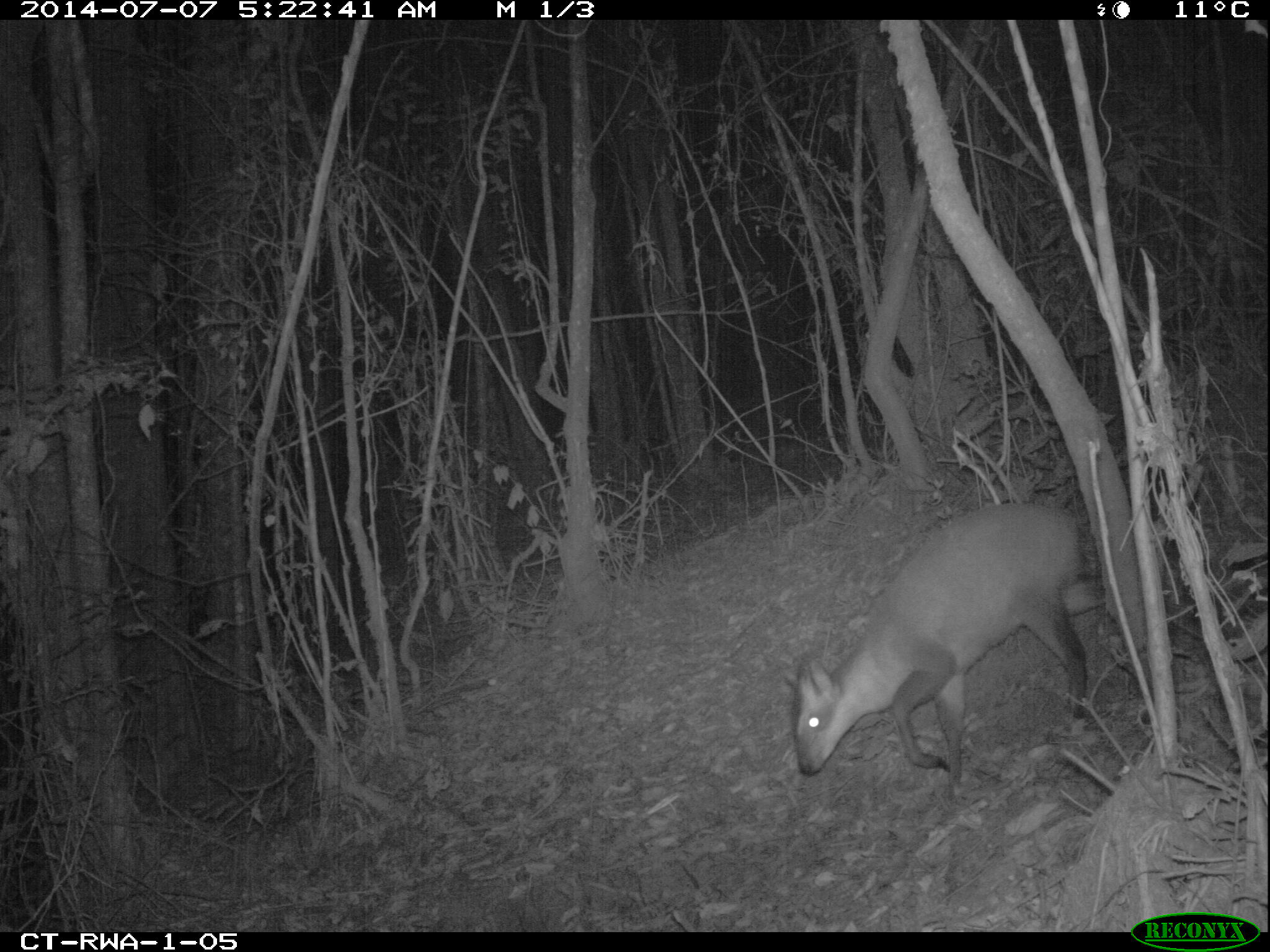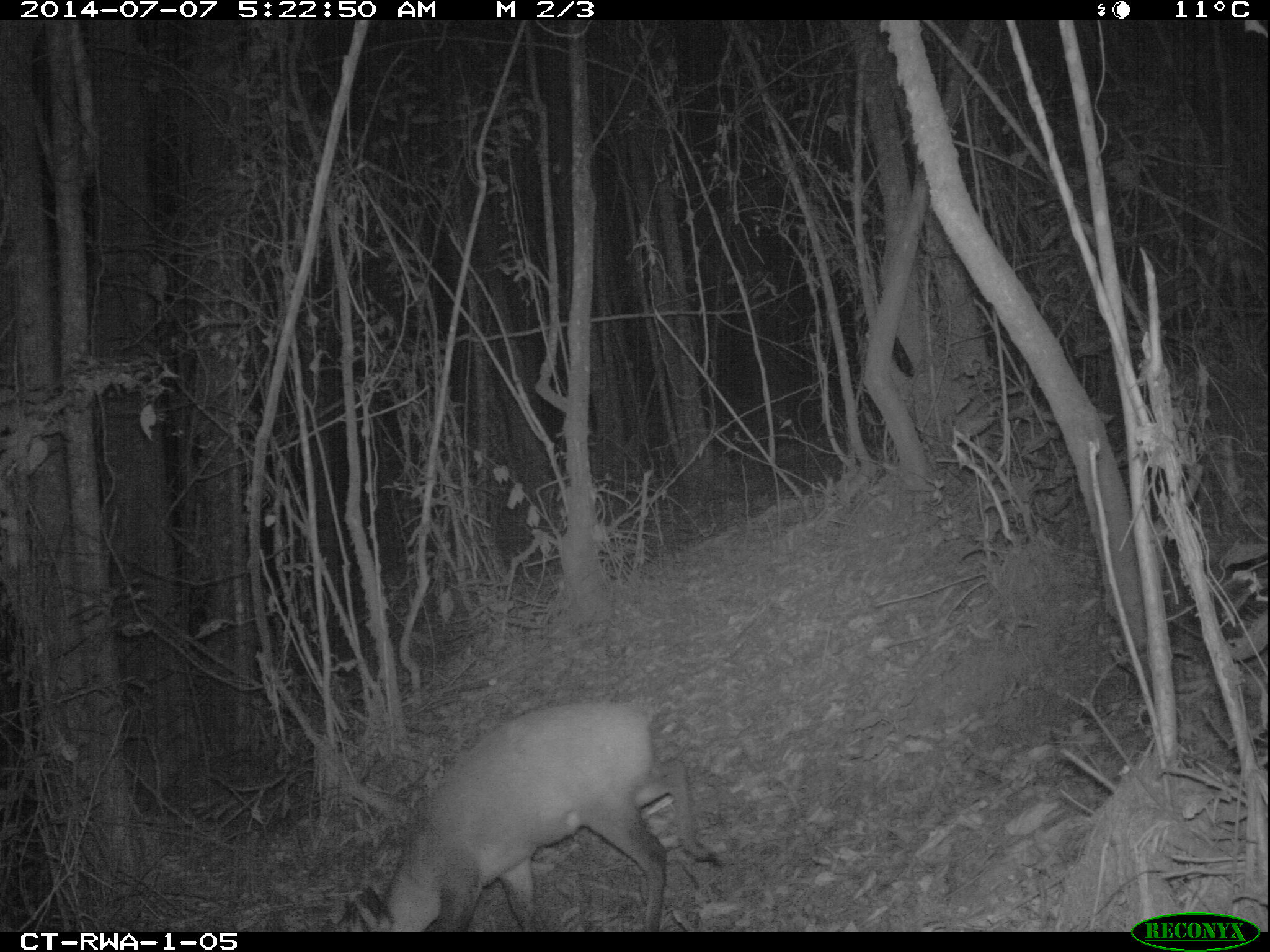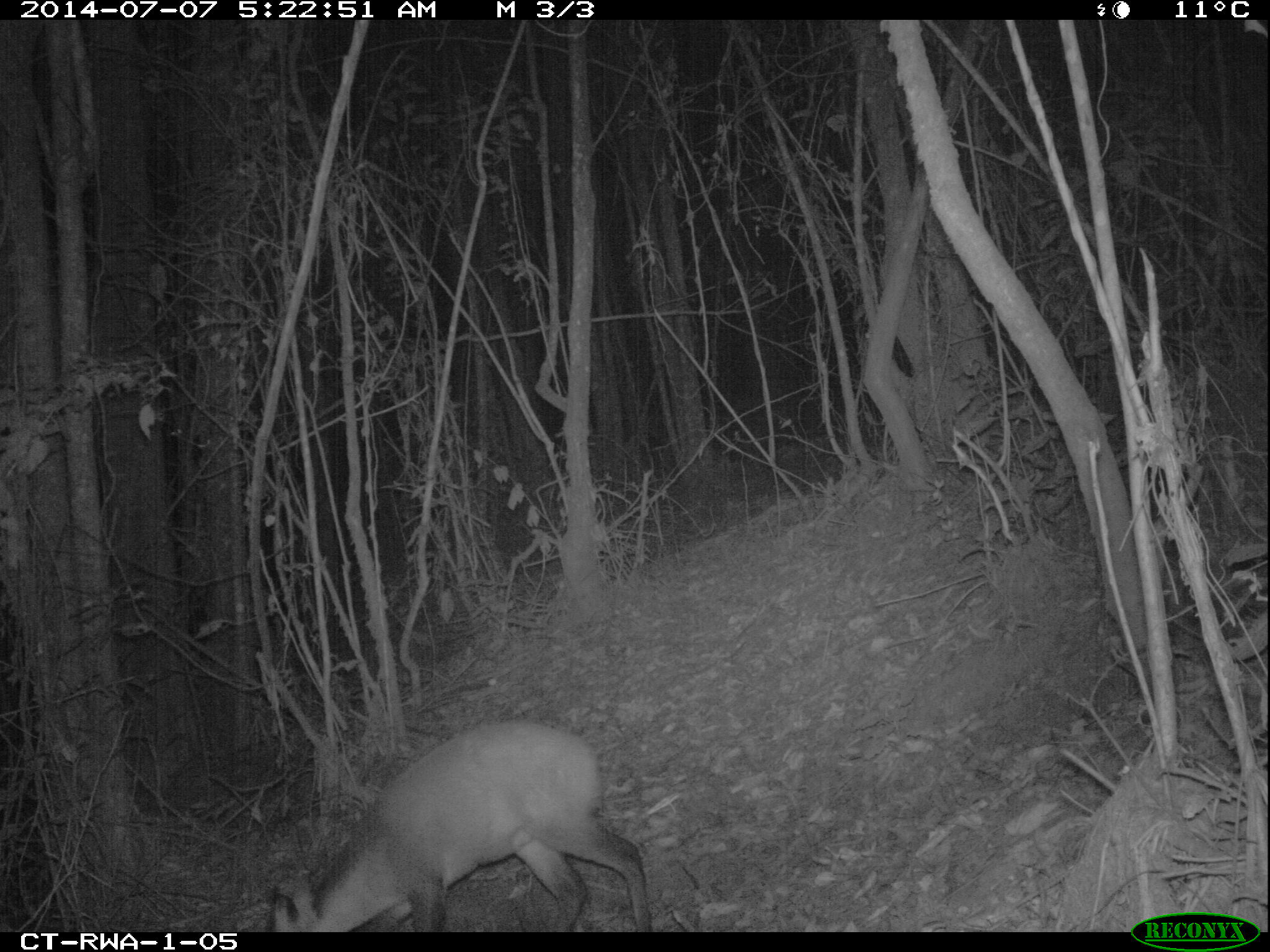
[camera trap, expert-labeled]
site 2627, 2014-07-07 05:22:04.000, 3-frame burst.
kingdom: Animalia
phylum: Chordata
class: Mammalia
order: Artiodactyla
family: Bovidae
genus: Cephalophus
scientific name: Cephalophus nigrifrons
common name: black-fronted duiker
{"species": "Cephalophus nigrifrons (black-fronted duiker)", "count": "1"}